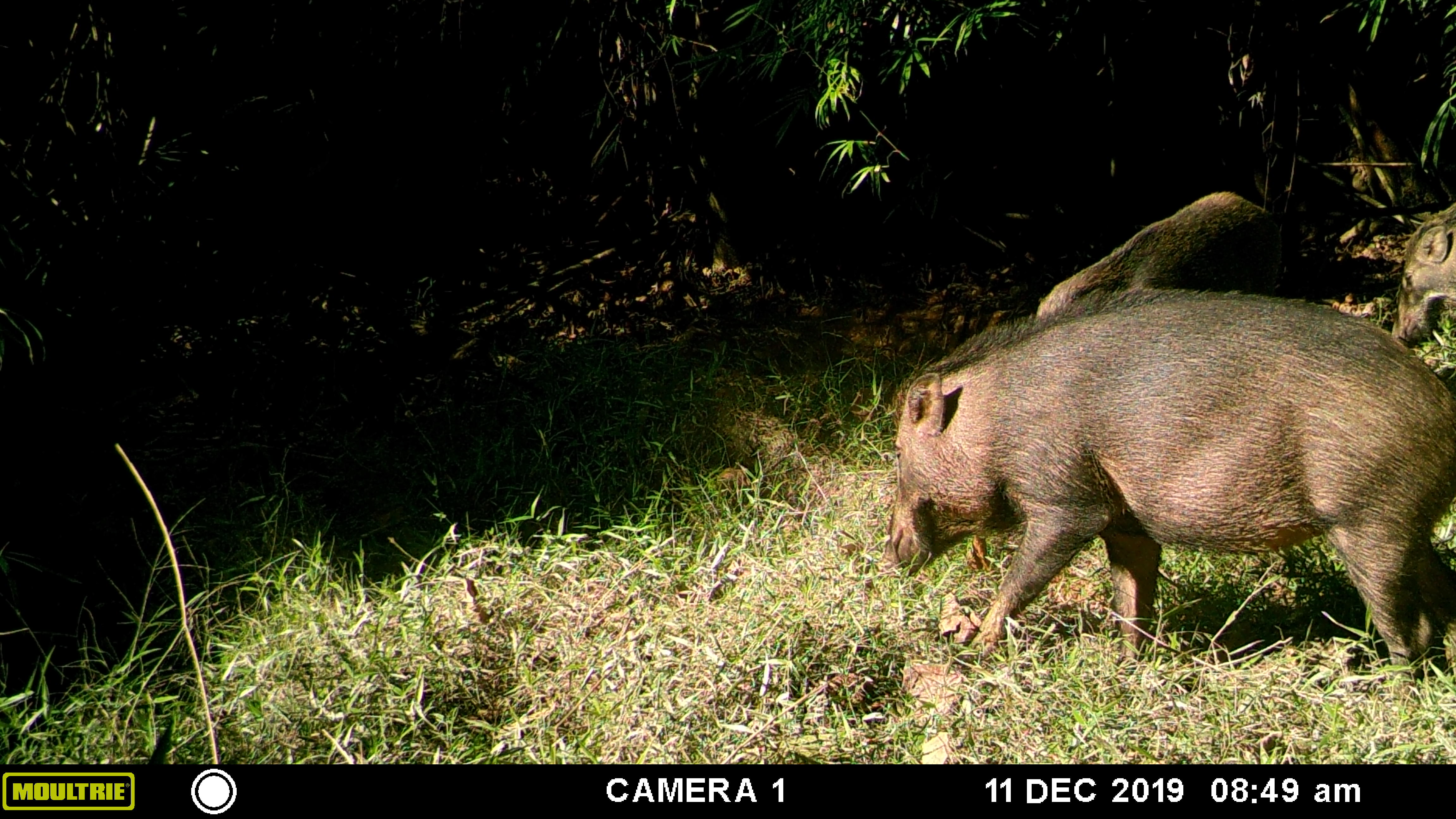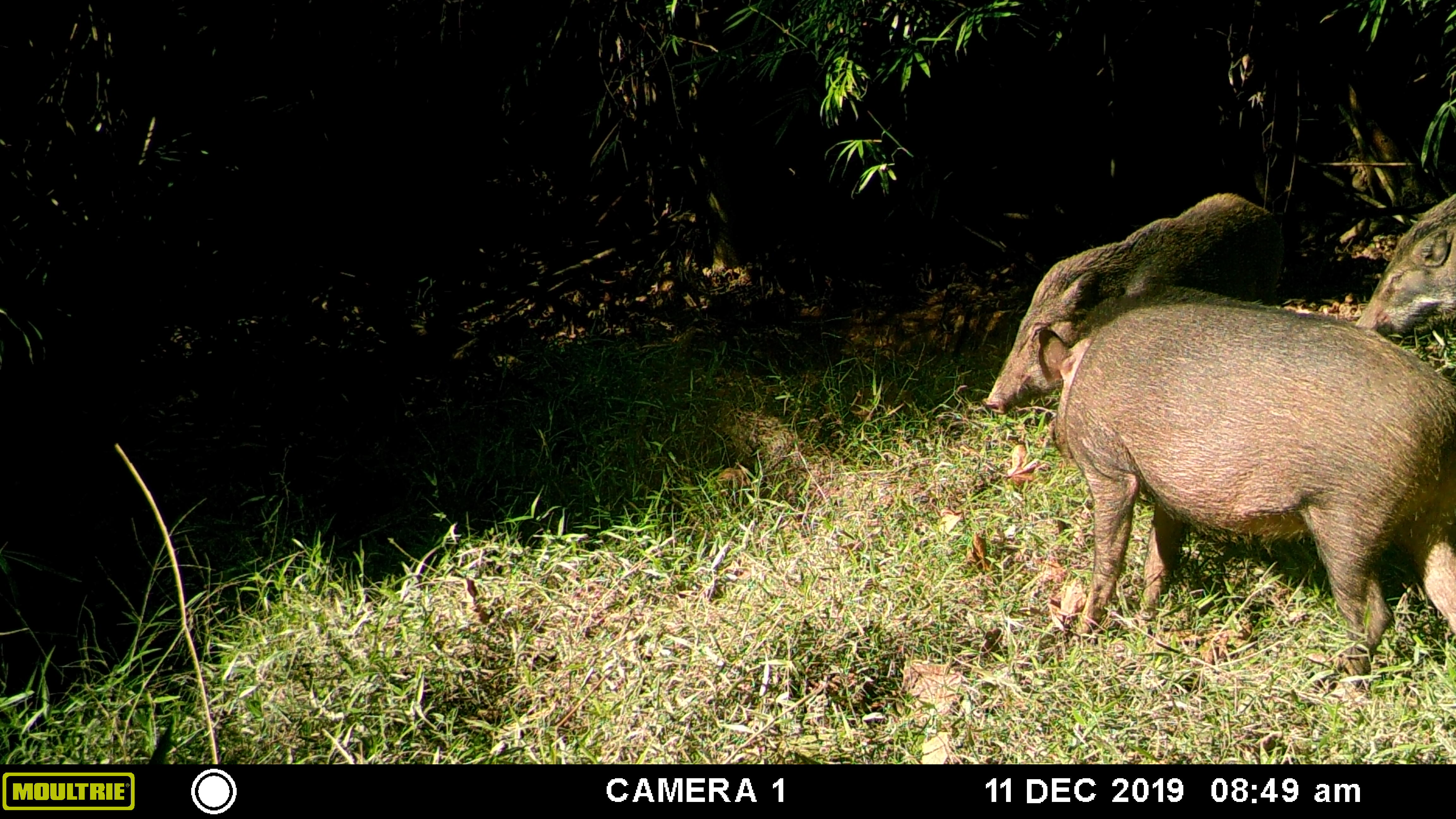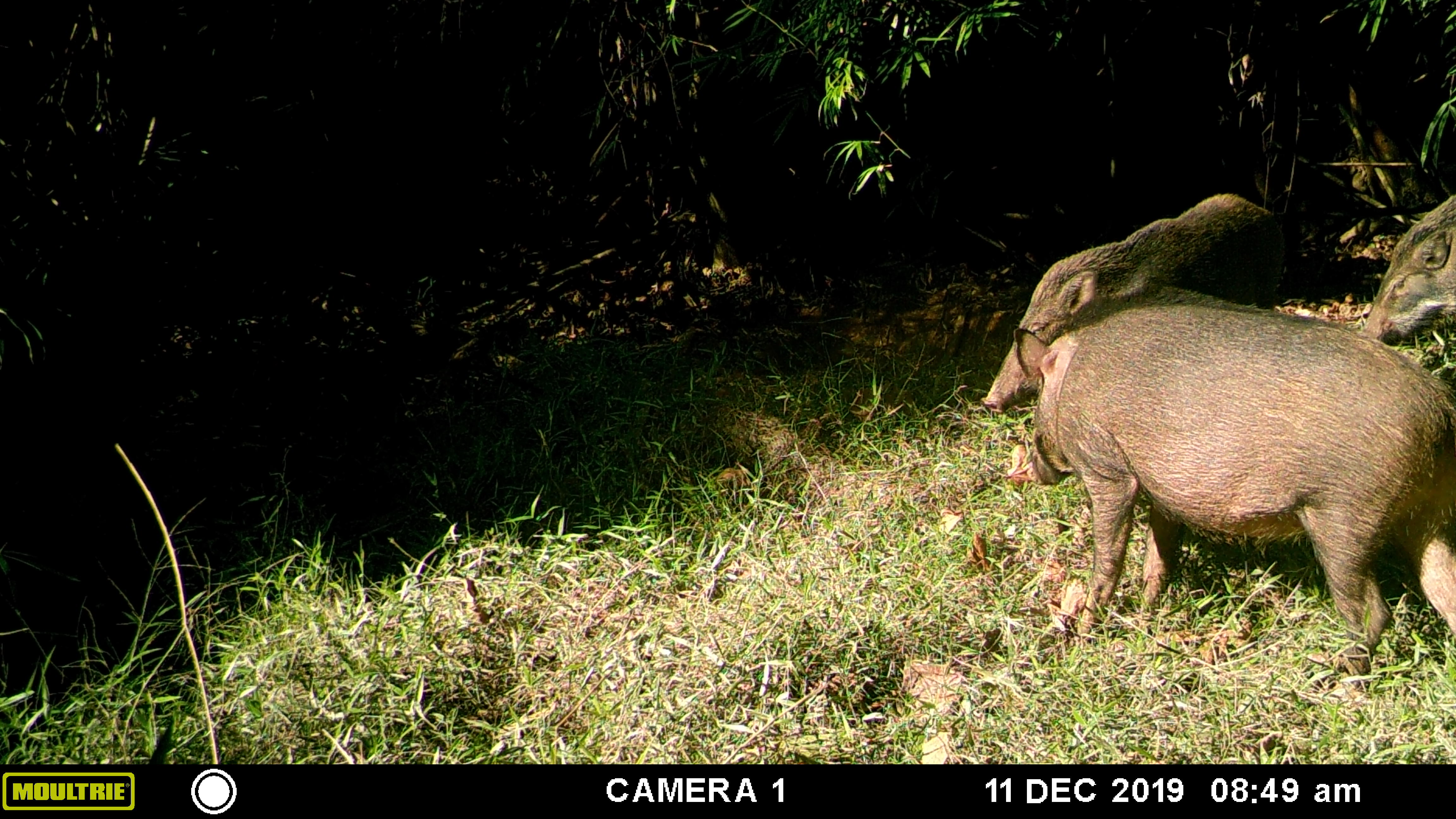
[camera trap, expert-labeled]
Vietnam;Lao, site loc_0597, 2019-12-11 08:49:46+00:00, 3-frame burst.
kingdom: Animalia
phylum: Chordata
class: Mammalia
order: Artiodactyla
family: Suidae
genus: Sus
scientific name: Sus scrofa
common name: eurasian wild pig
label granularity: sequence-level